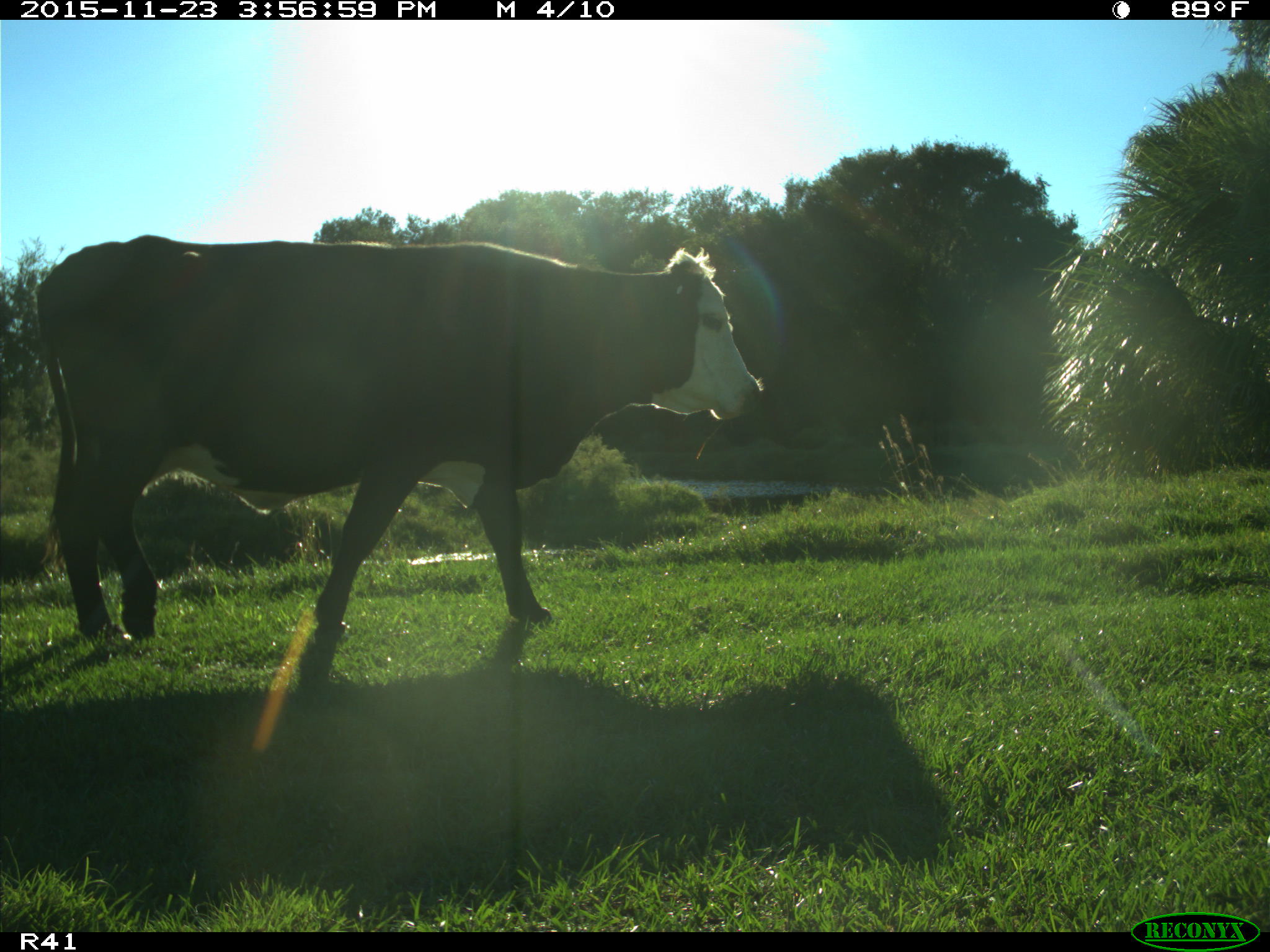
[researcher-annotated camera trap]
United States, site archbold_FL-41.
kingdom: Animalia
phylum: Chordata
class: Mammalia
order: Artiodactyla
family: Bovidae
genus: Bos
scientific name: Bos taurus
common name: domestic cow